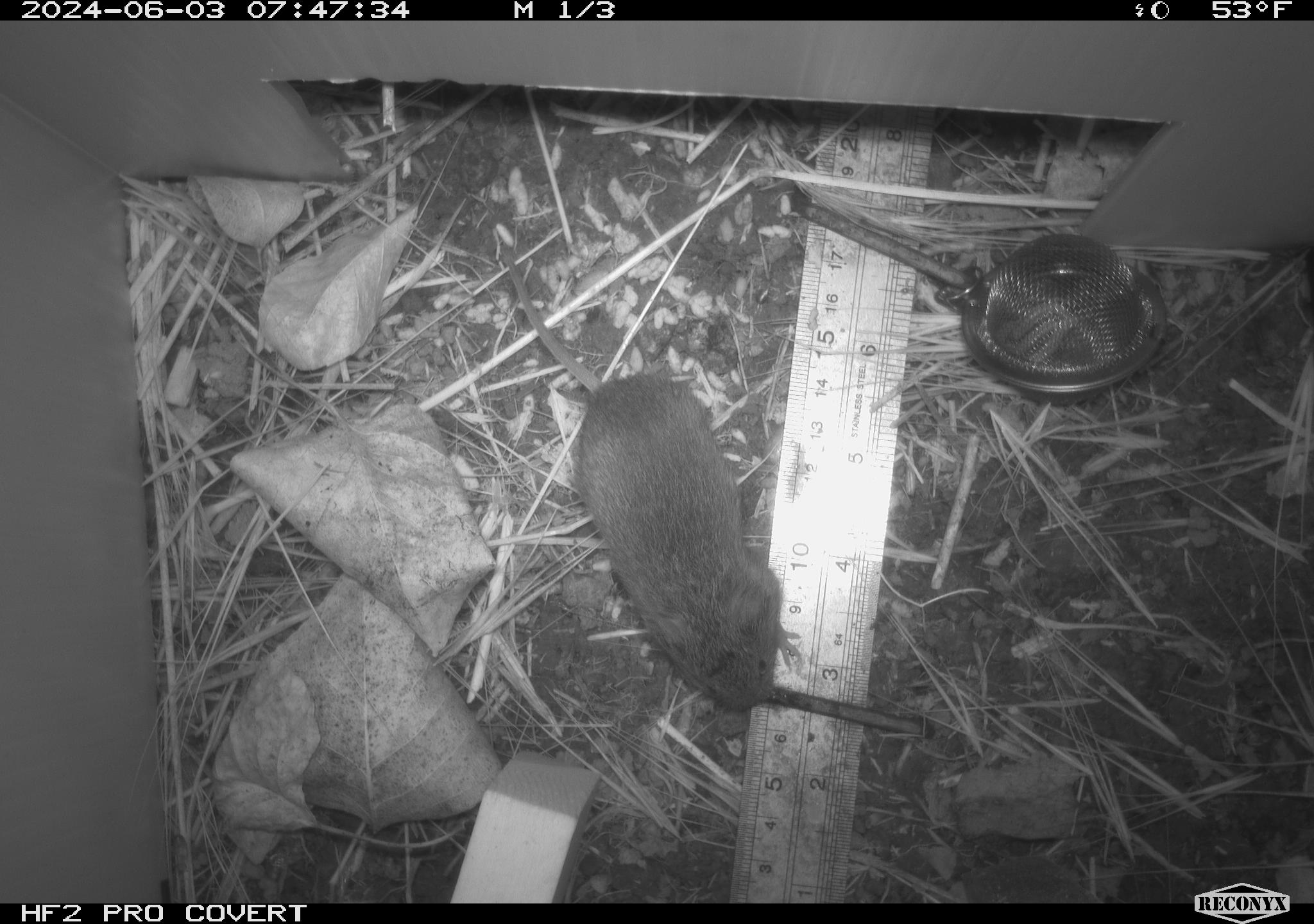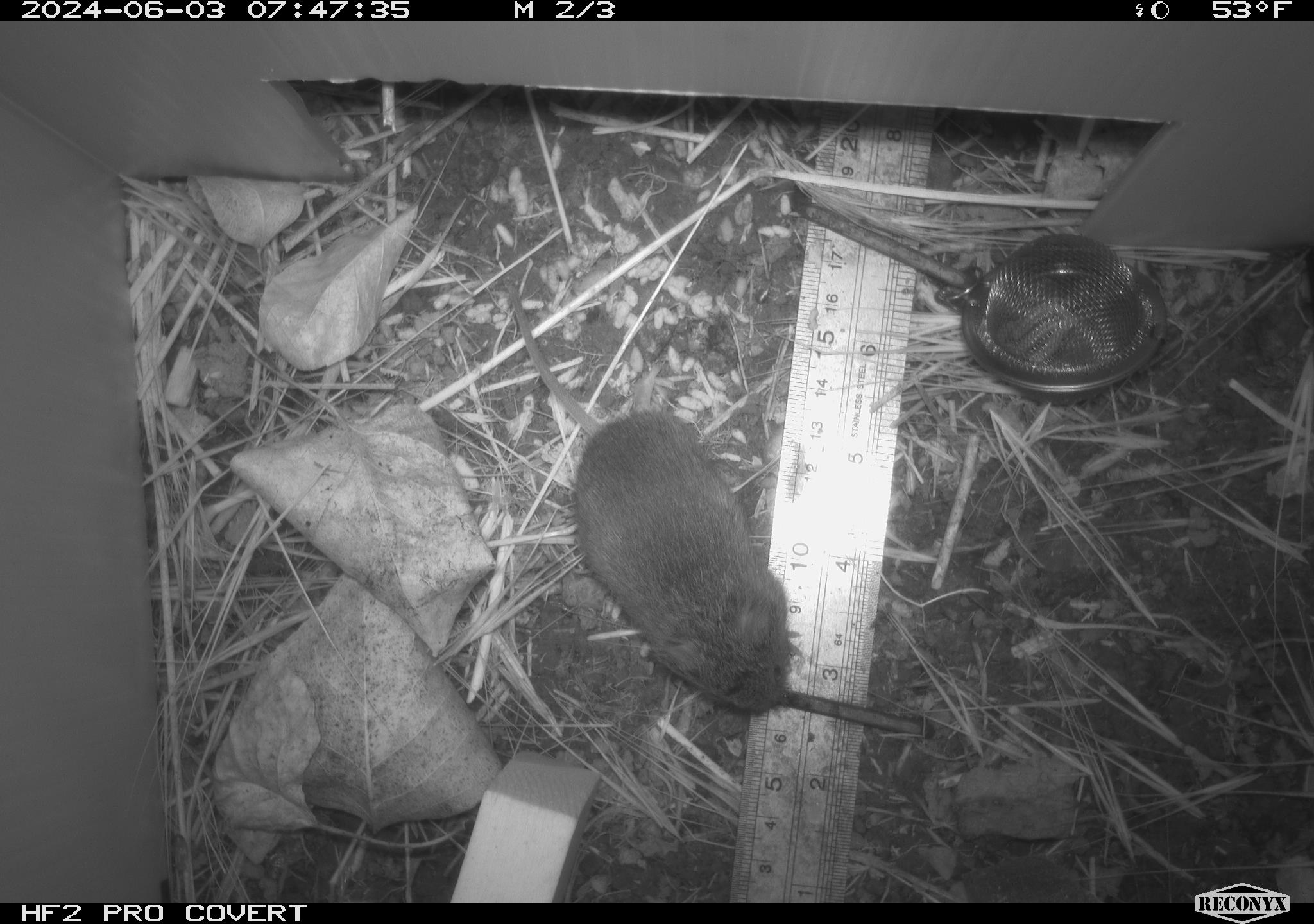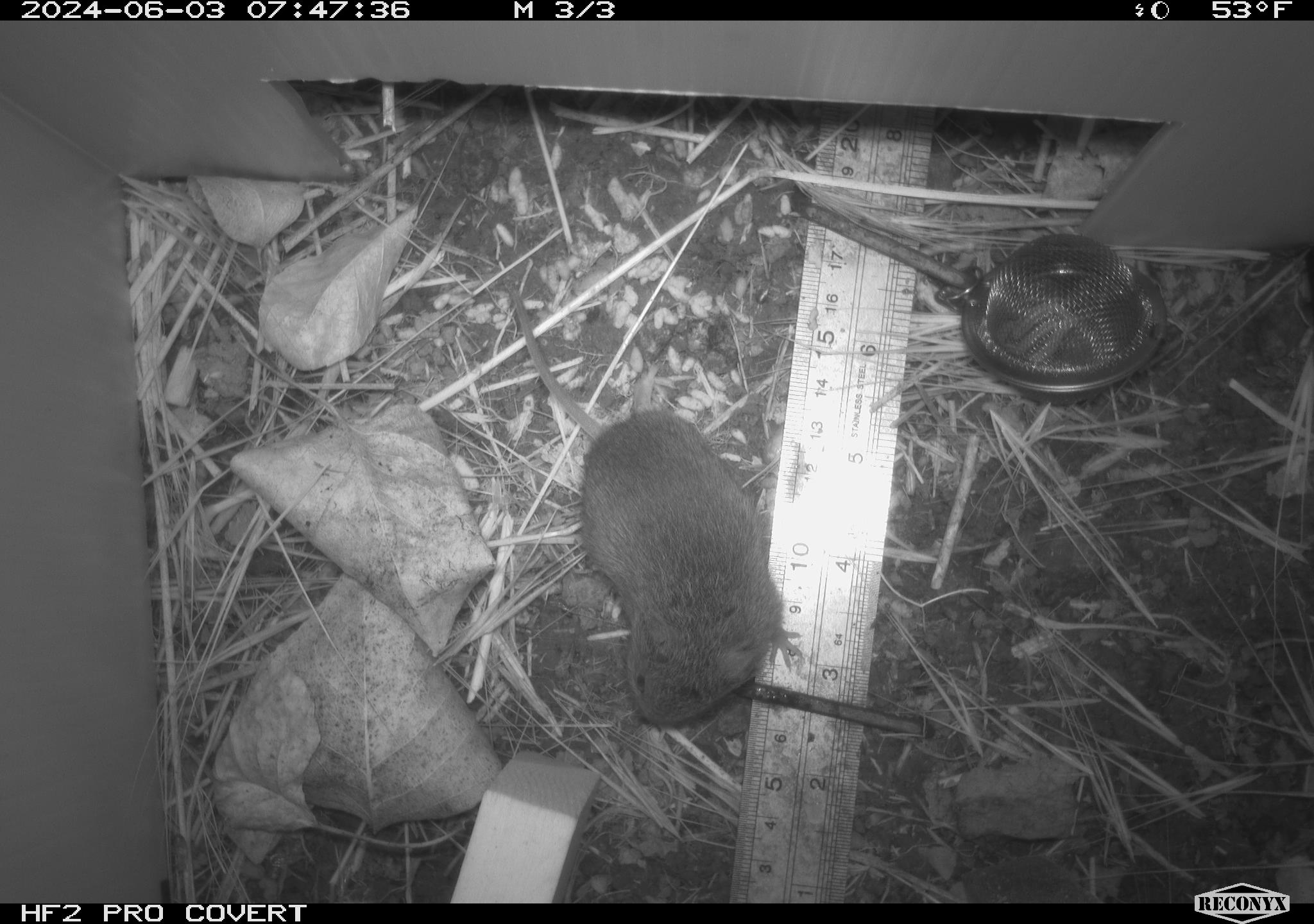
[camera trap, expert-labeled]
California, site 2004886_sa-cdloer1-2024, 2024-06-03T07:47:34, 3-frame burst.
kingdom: Animalia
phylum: Chordata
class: Mammalia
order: Rodentia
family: Cricetidae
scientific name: Arvicolinae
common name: voles, lemmings, and muskrats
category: arvicolinae subfamily